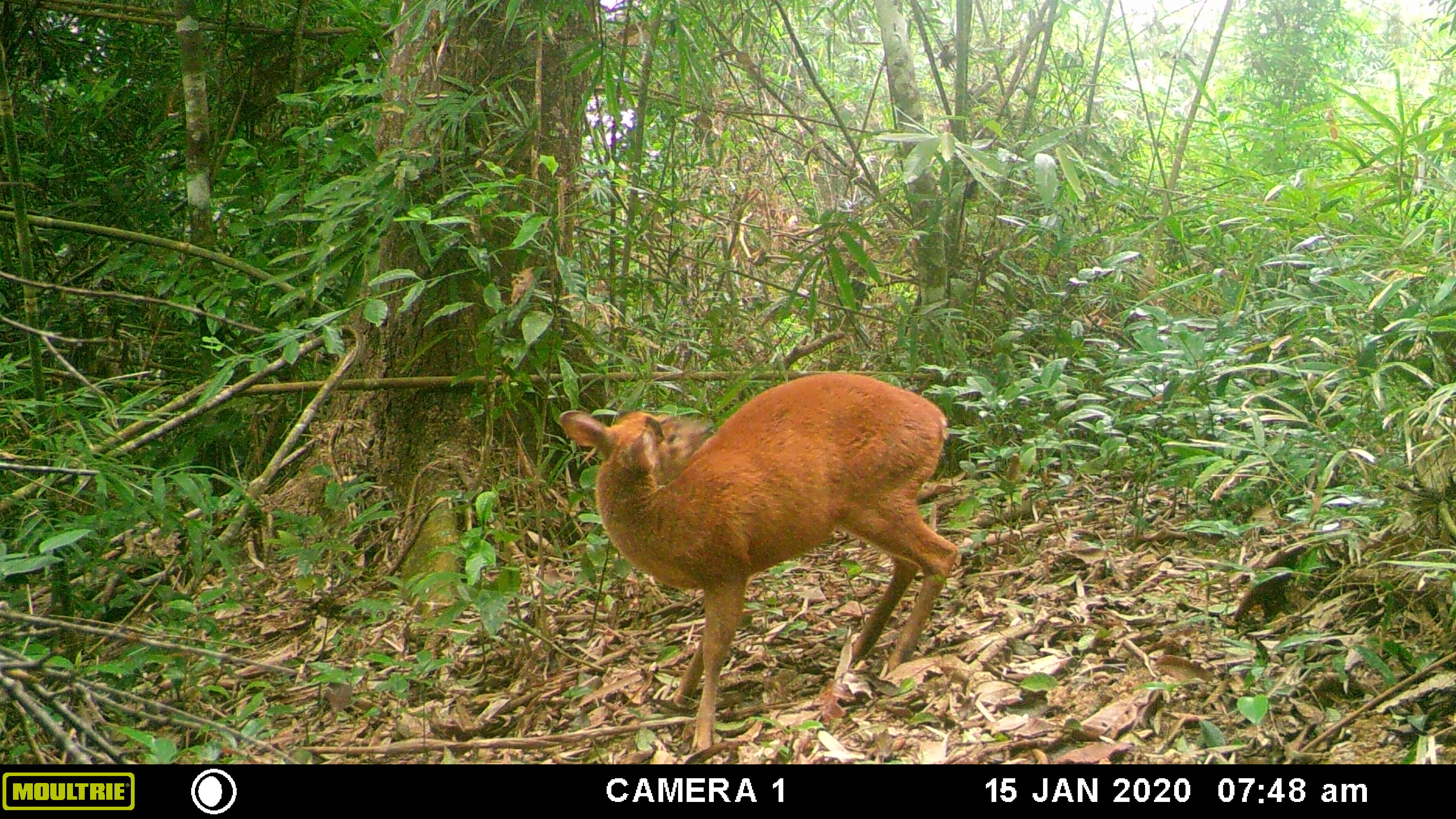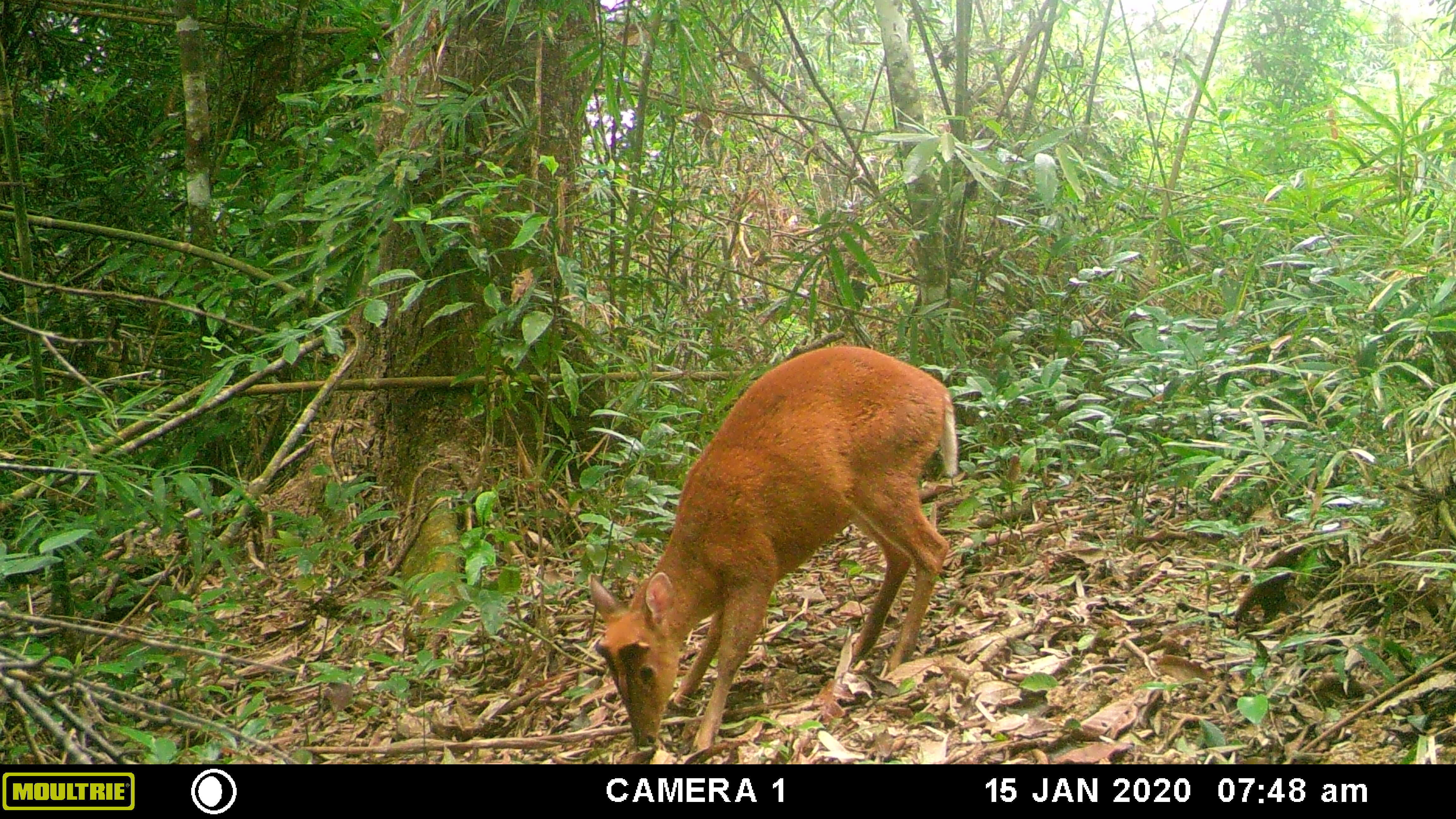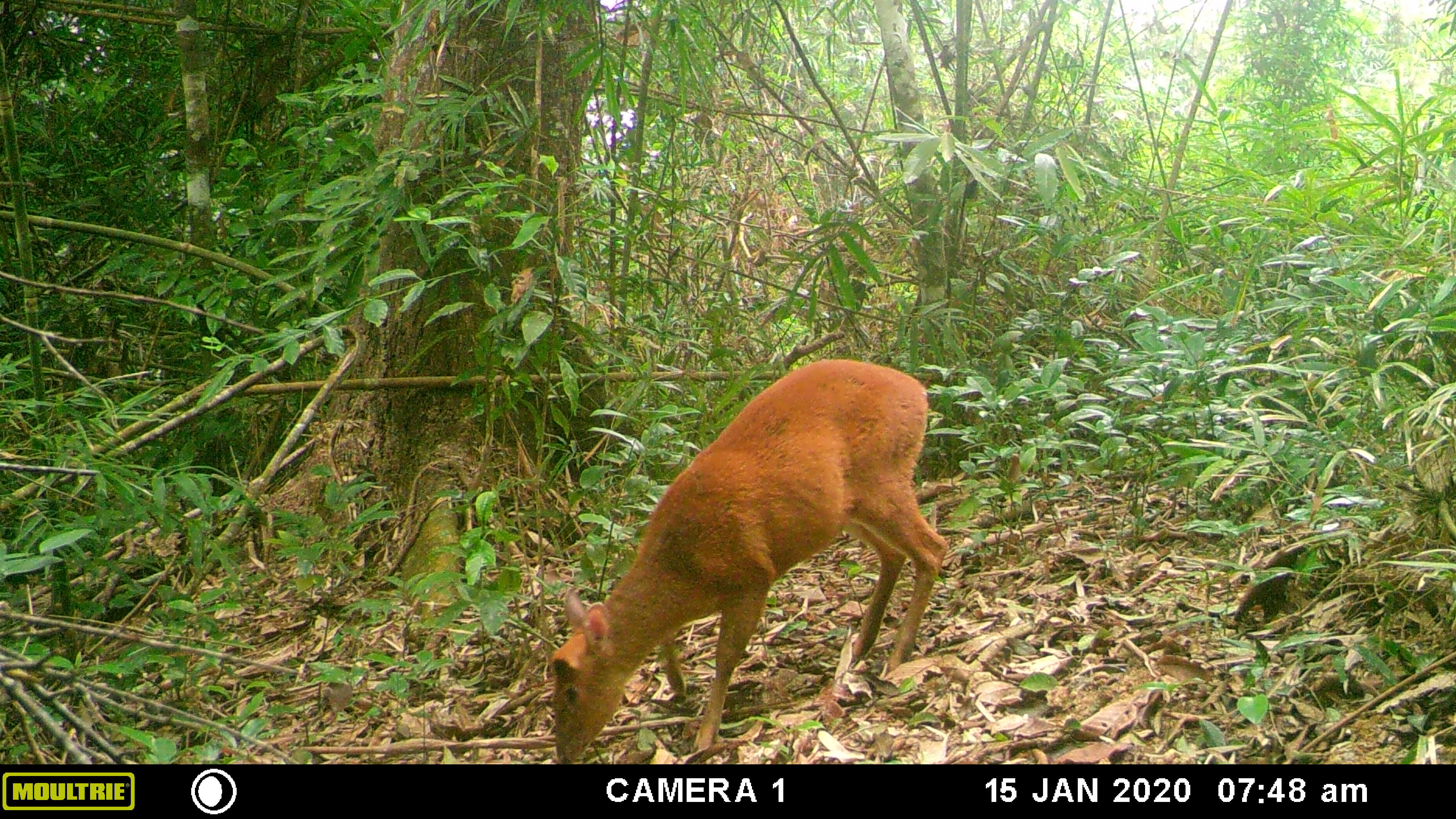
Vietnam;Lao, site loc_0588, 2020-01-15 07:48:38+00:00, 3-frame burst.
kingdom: Animalia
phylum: Chordata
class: Mammalia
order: Artiodactyla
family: Cervidae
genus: Muntiacus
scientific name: Muntiacus muntjak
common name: red muntjac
Red muntjac (Muntiacus muntjak). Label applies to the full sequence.